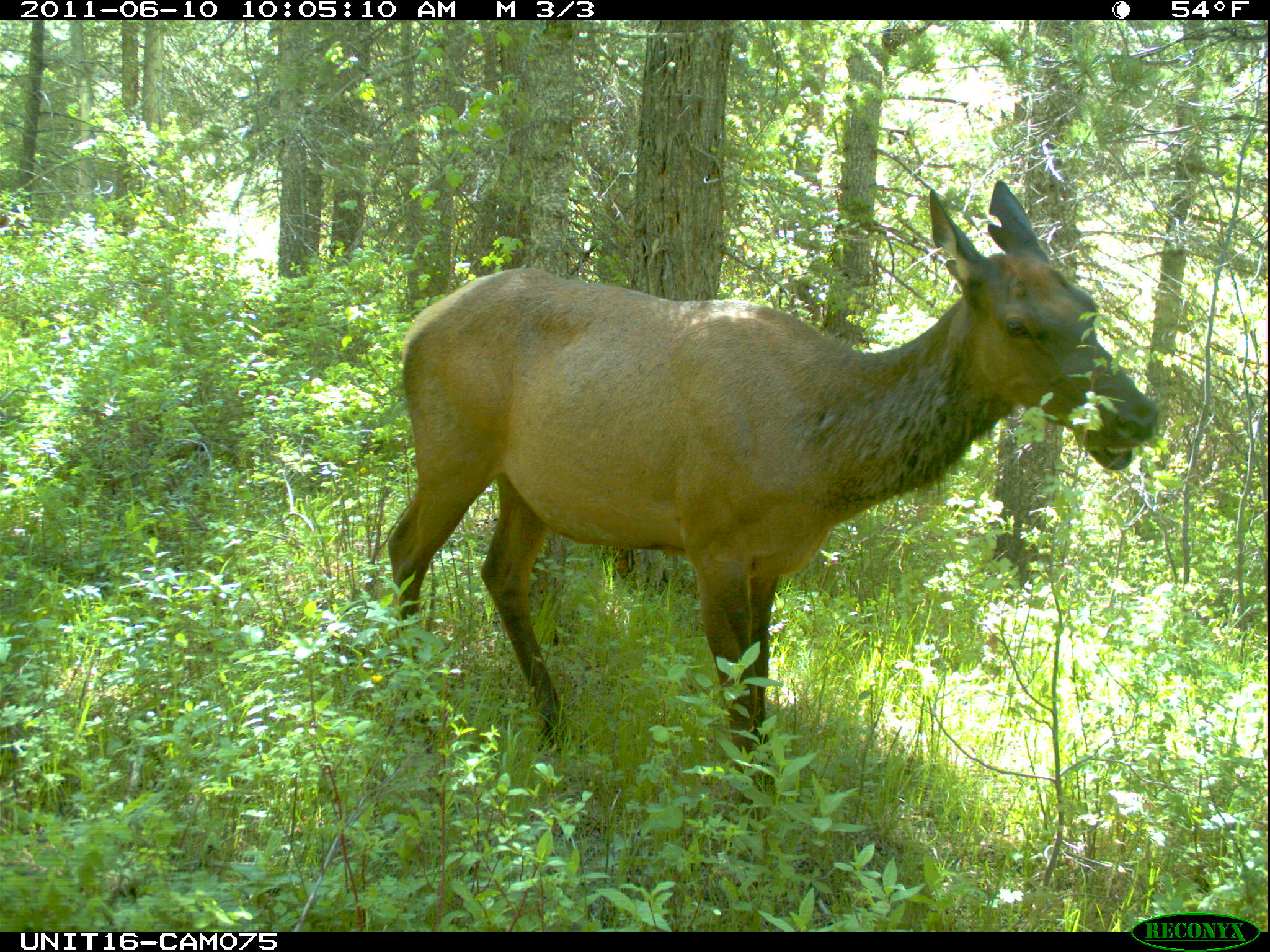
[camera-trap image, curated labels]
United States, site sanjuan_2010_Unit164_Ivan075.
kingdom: Animalia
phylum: Chordata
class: Mammalia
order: Artiodactyla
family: Cervidae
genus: Cervus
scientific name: Cervus elaphus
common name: red deer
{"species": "Cervus elaphus (red deer)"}